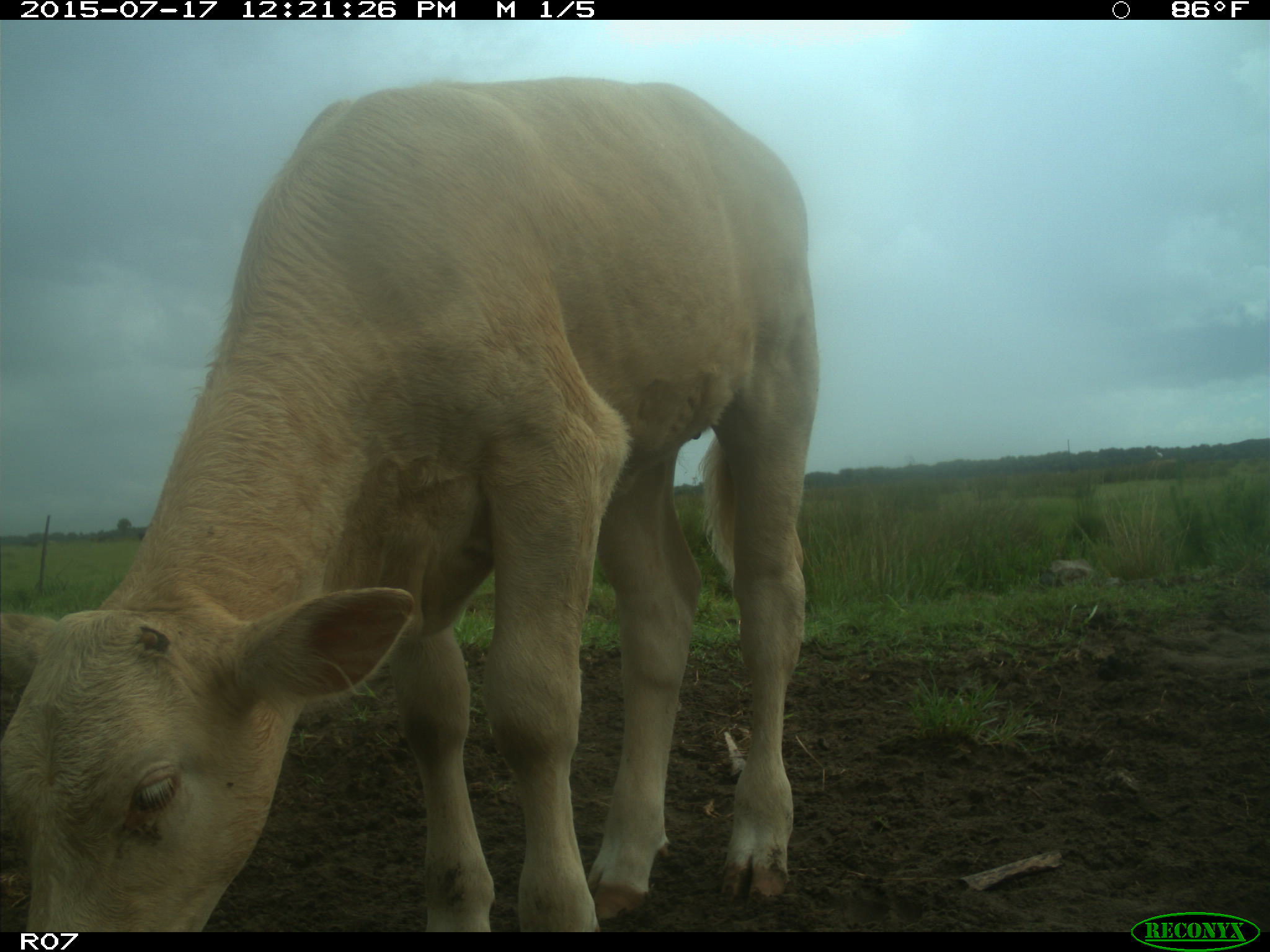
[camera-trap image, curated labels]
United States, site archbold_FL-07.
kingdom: Animalia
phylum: Chordata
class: Mammalia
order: Artiodactyla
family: Bovidae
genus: Bos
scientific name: Bos taurus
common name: domestic cow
Bos taurus (domestic cow).